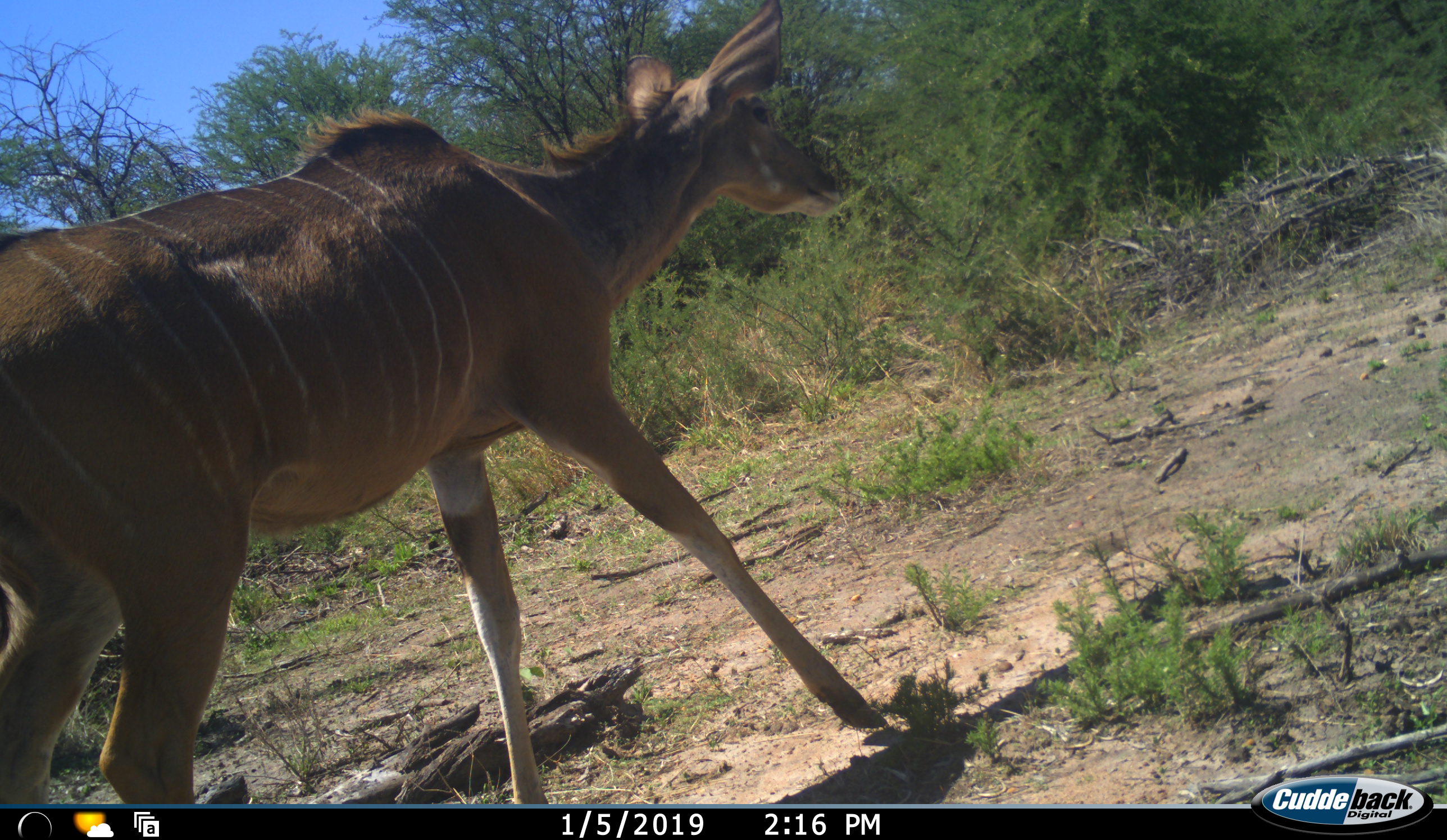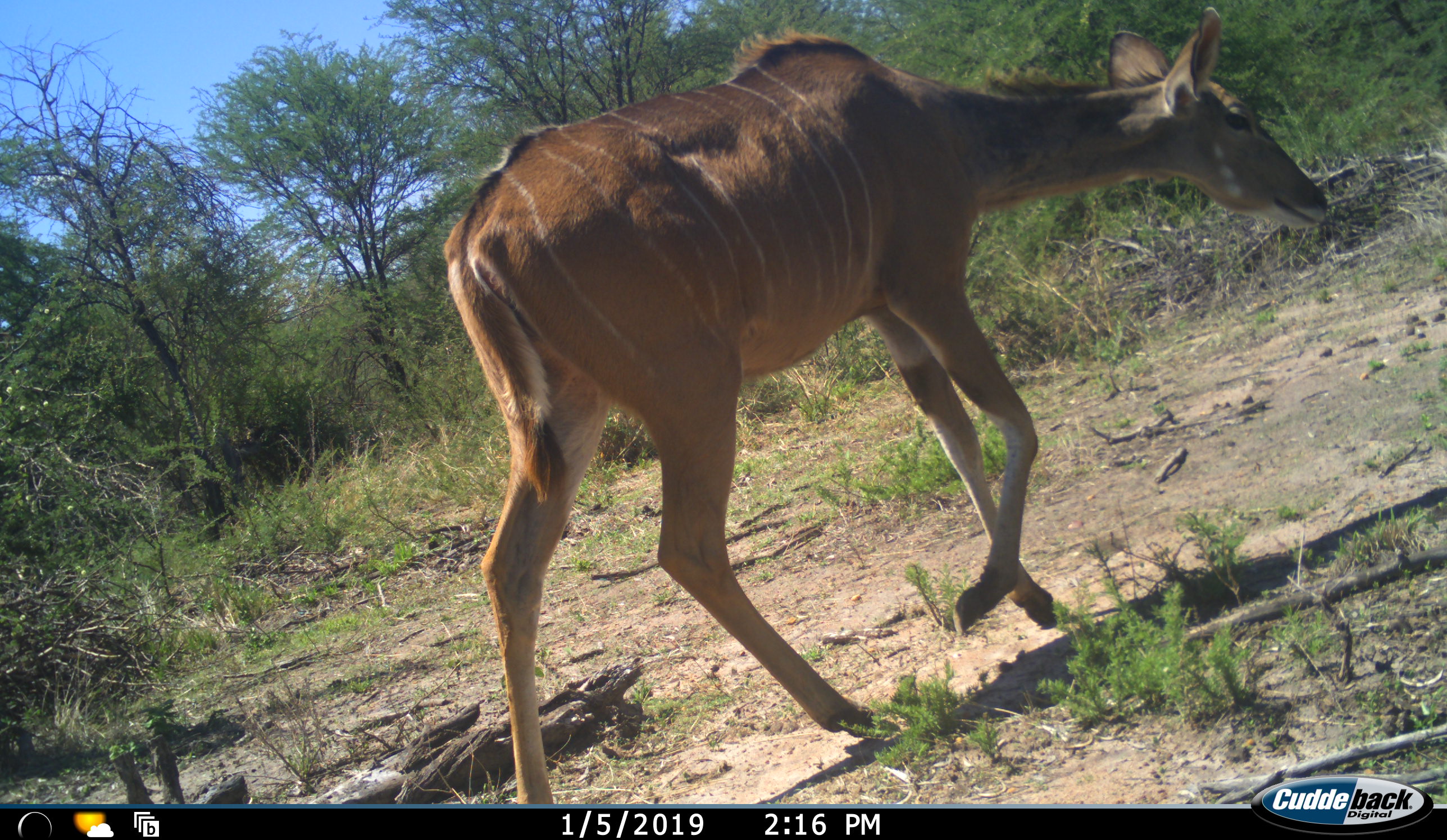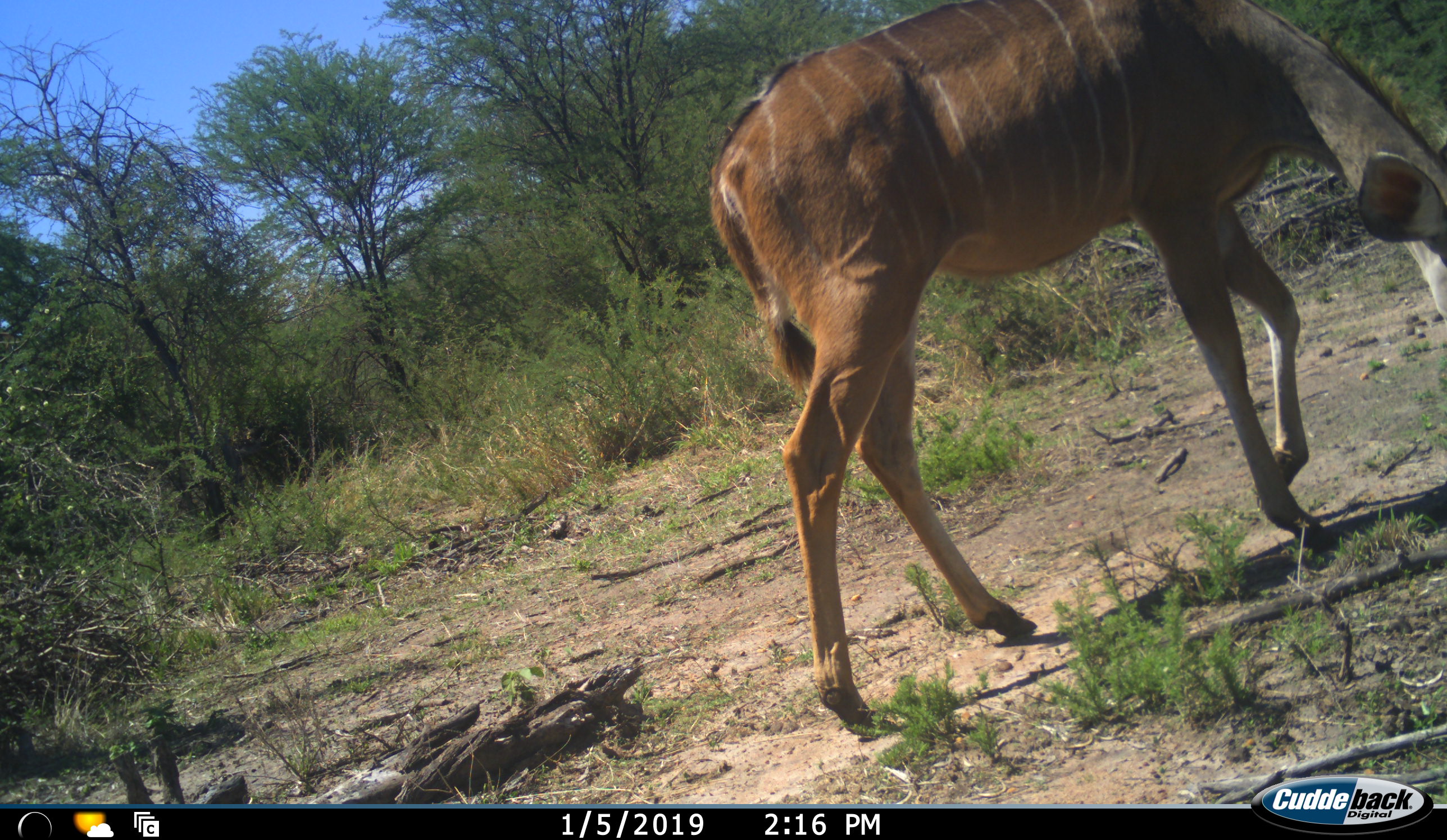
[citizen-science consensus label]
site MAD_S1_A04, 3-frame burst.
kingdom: Animalia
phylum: Chordata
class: Mammalia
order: Artiodactyla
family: Bovidae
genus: Tragelaphus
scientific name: Tragelaphus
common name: kudu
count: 1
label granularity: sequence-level